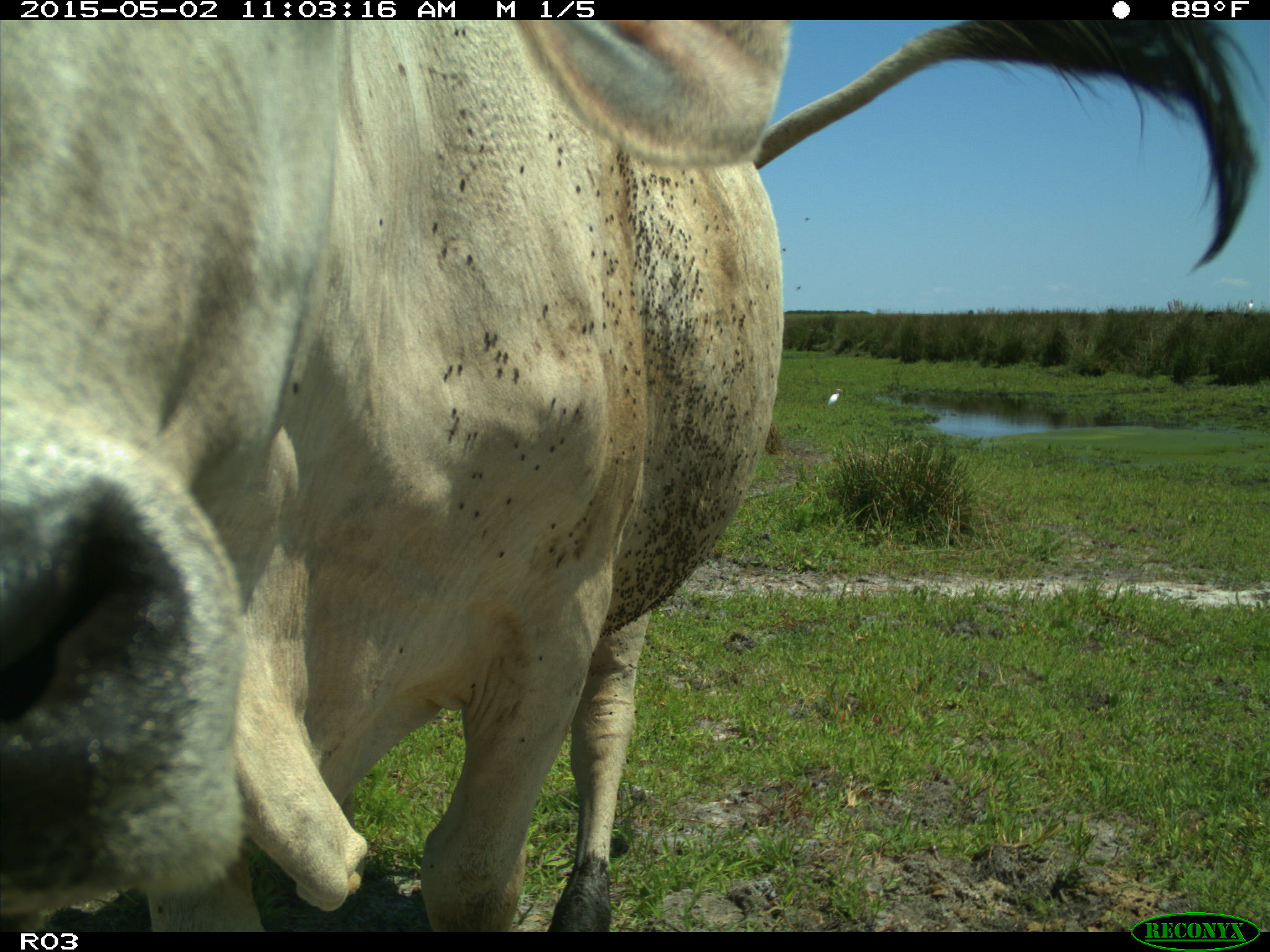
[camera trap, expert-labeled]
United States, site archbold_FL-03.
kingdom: Animalia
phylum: Chordata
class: Mammalia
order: Artiodactyla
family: Bovidae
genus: Bos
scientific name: Bos taurus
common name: domestic cow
Bos taurus (domestic cow).